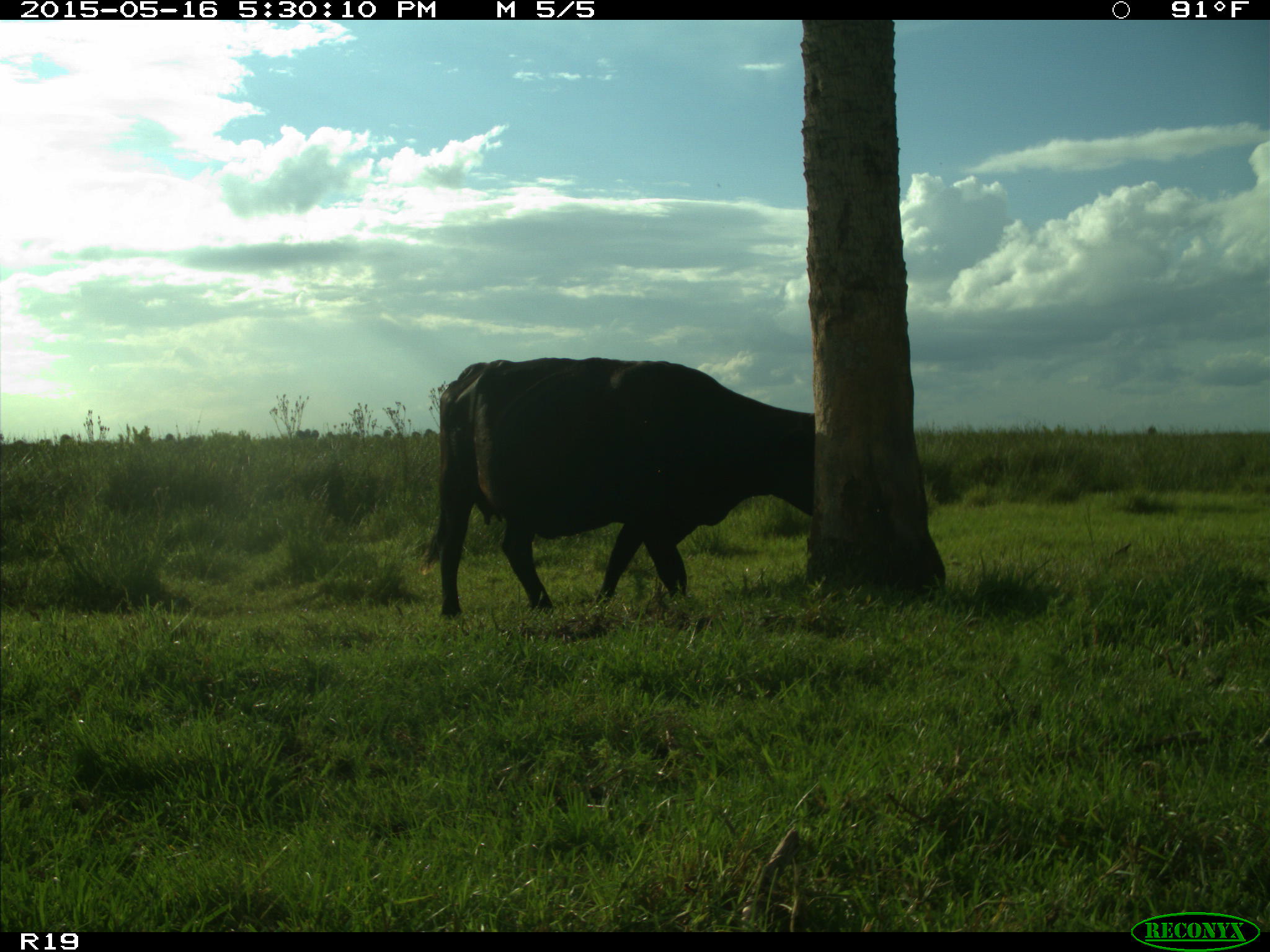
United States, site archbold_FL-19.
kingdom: Animalia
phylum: Chordata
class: Mammalia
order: Artiodactyla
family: Bovidae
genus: Bos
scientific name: Bos taurus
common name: domestic cow